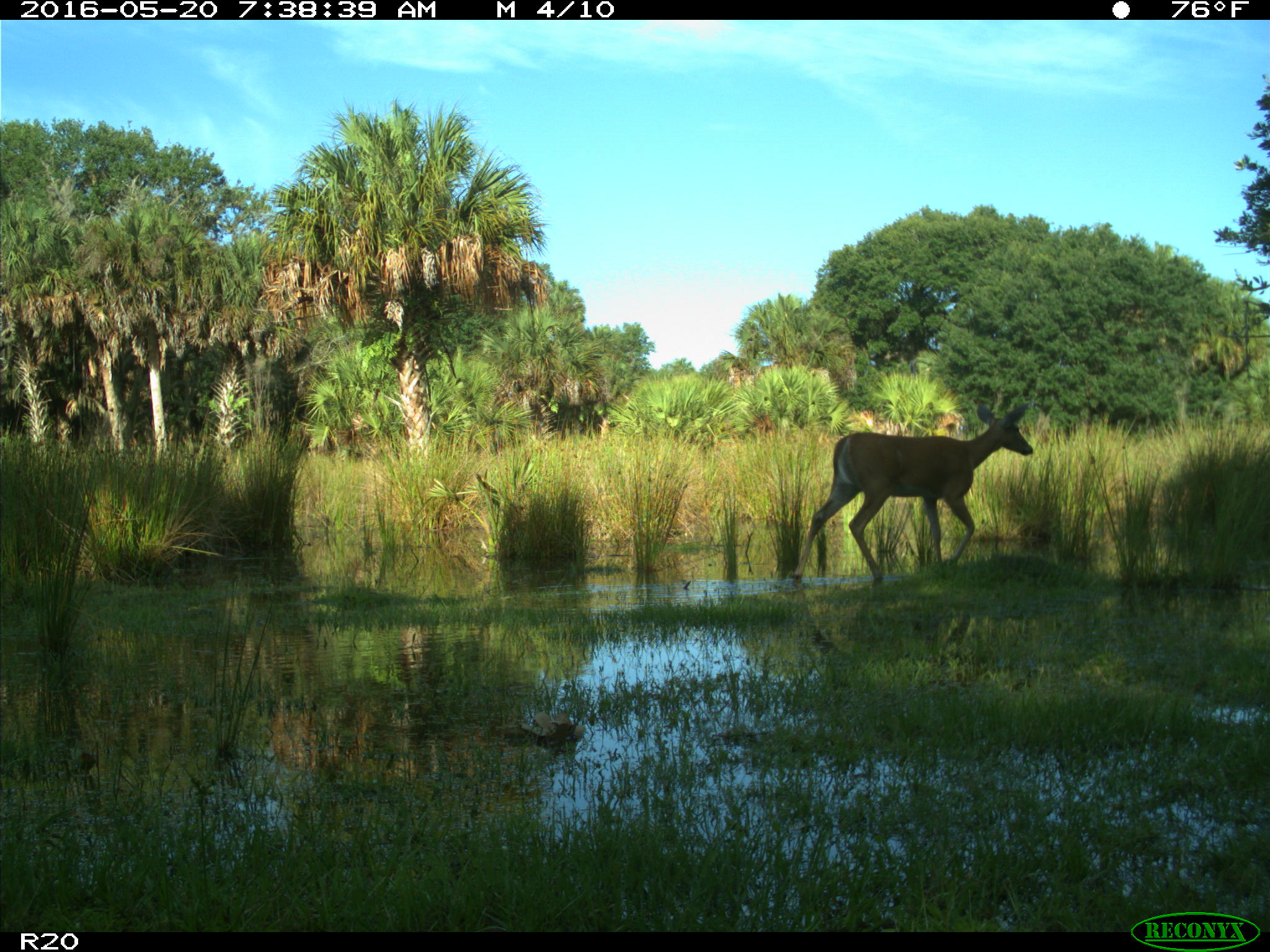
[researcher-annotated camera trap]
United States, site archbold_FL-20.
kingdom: Animalia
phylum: Chordata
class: Mammalia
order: Artiodactyla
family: Cervidae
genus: Odocoileus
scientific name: Odocoileus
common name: deer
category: unidentified deer